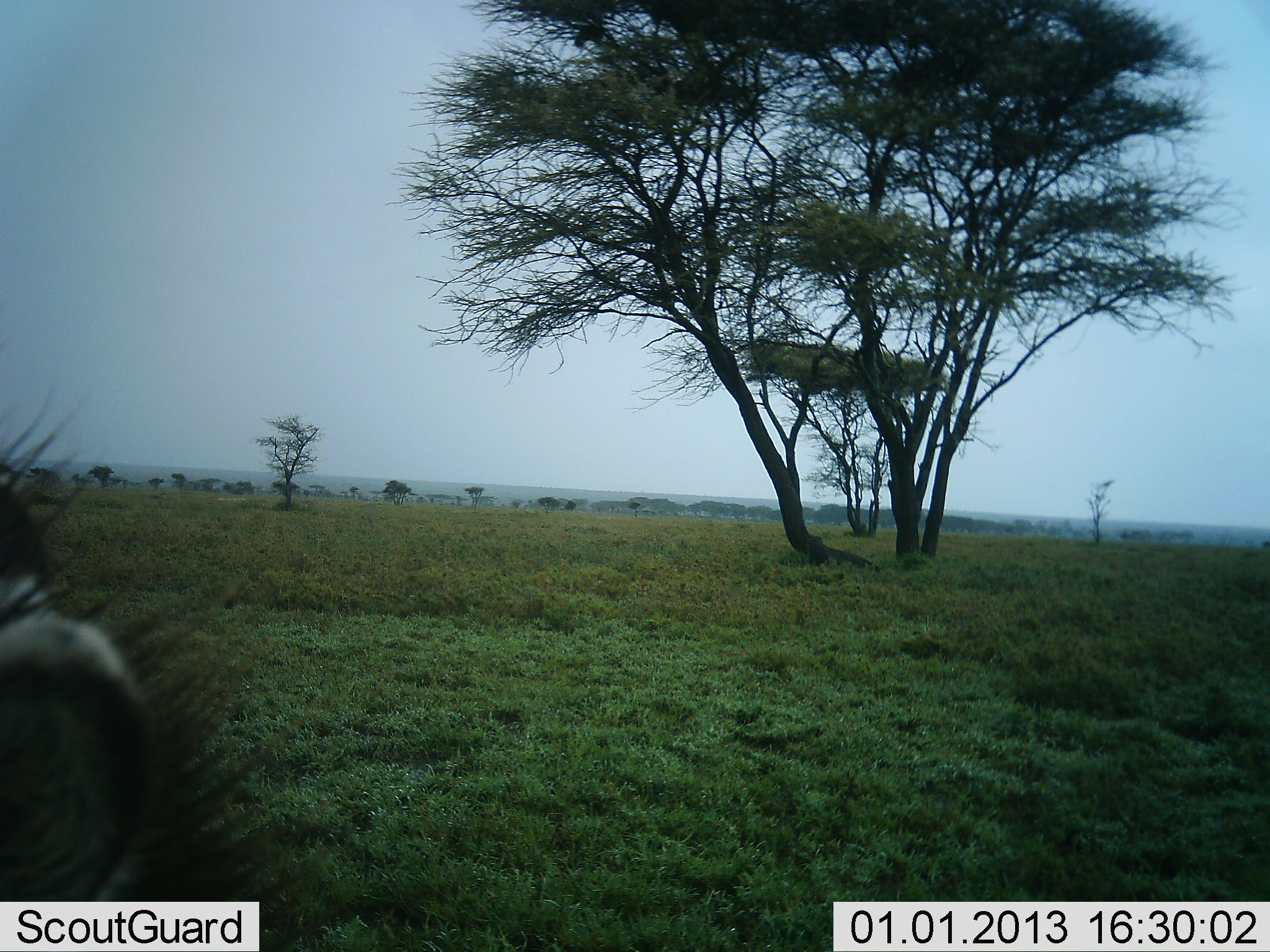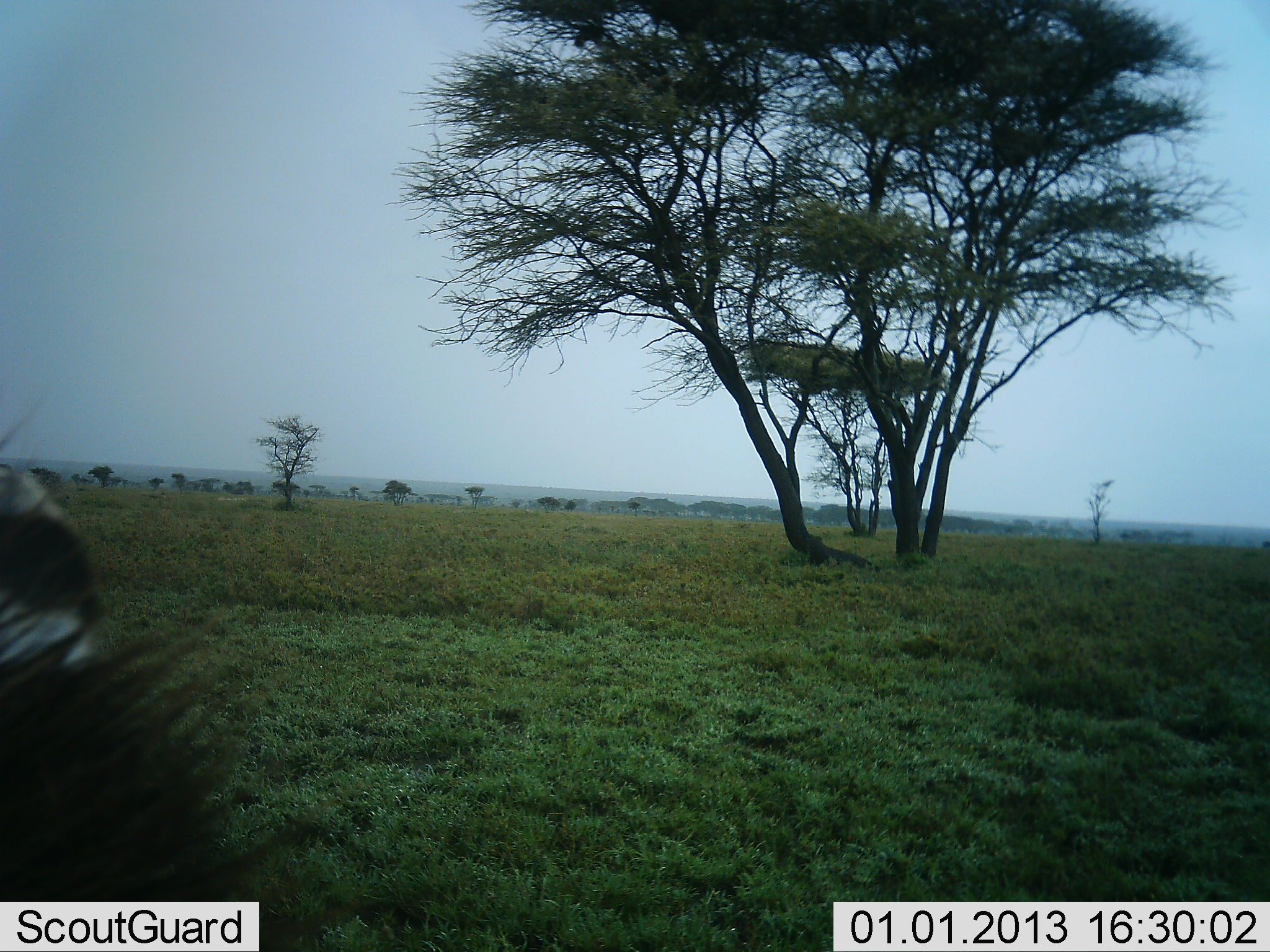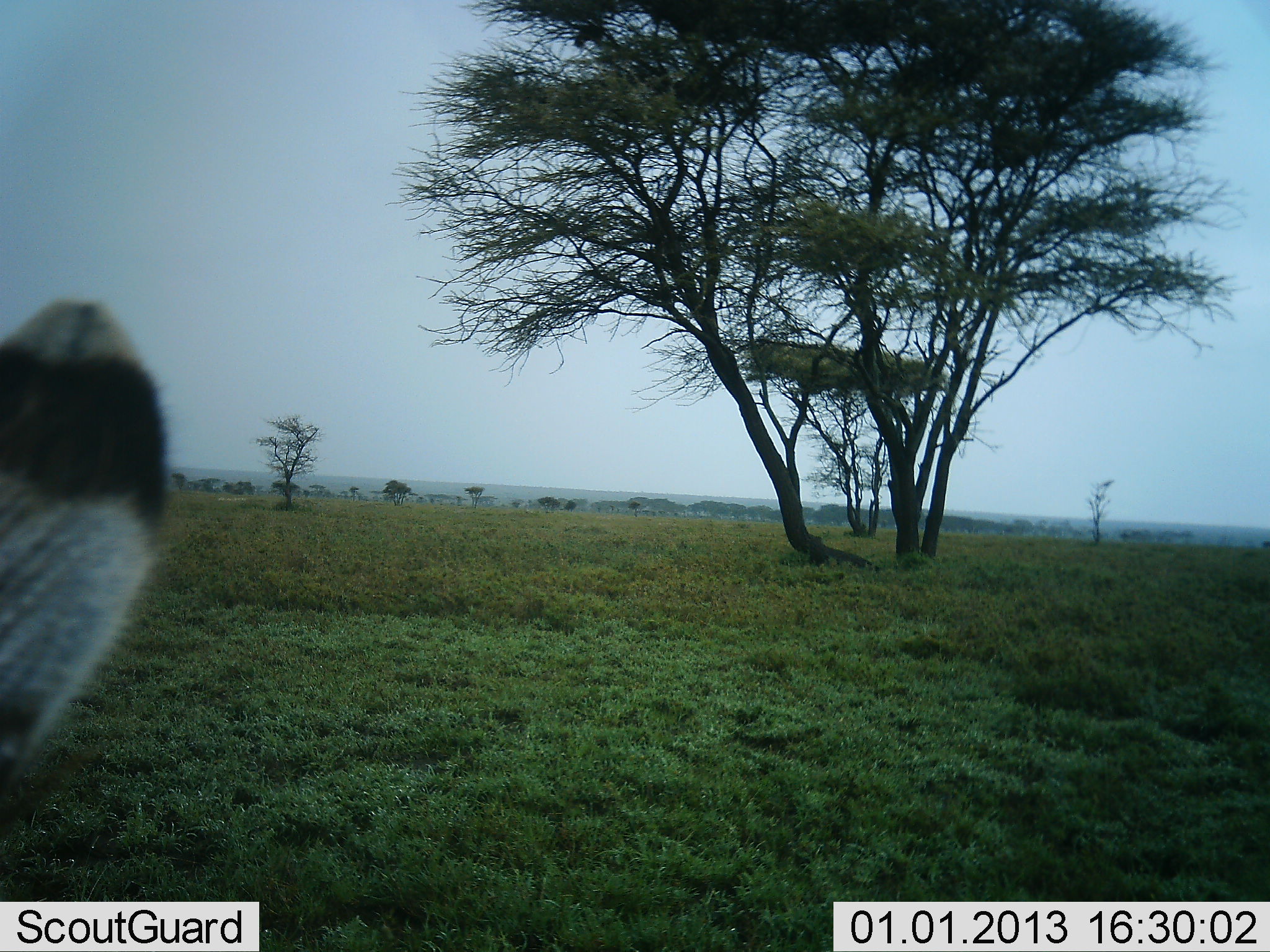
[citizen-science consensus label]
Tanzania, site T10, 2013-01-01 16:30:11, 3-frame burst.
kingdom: Animalia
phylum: Chordata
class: Mammalia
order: Perissodactyla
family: Equidae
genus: Equus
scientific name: Equus quagga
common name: plains zebra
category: zebra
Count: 1.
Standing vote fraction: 70%.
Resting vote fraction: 0%.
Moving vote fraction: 0%.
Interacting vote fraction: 0%.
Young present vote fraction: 0%.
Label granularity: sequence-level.